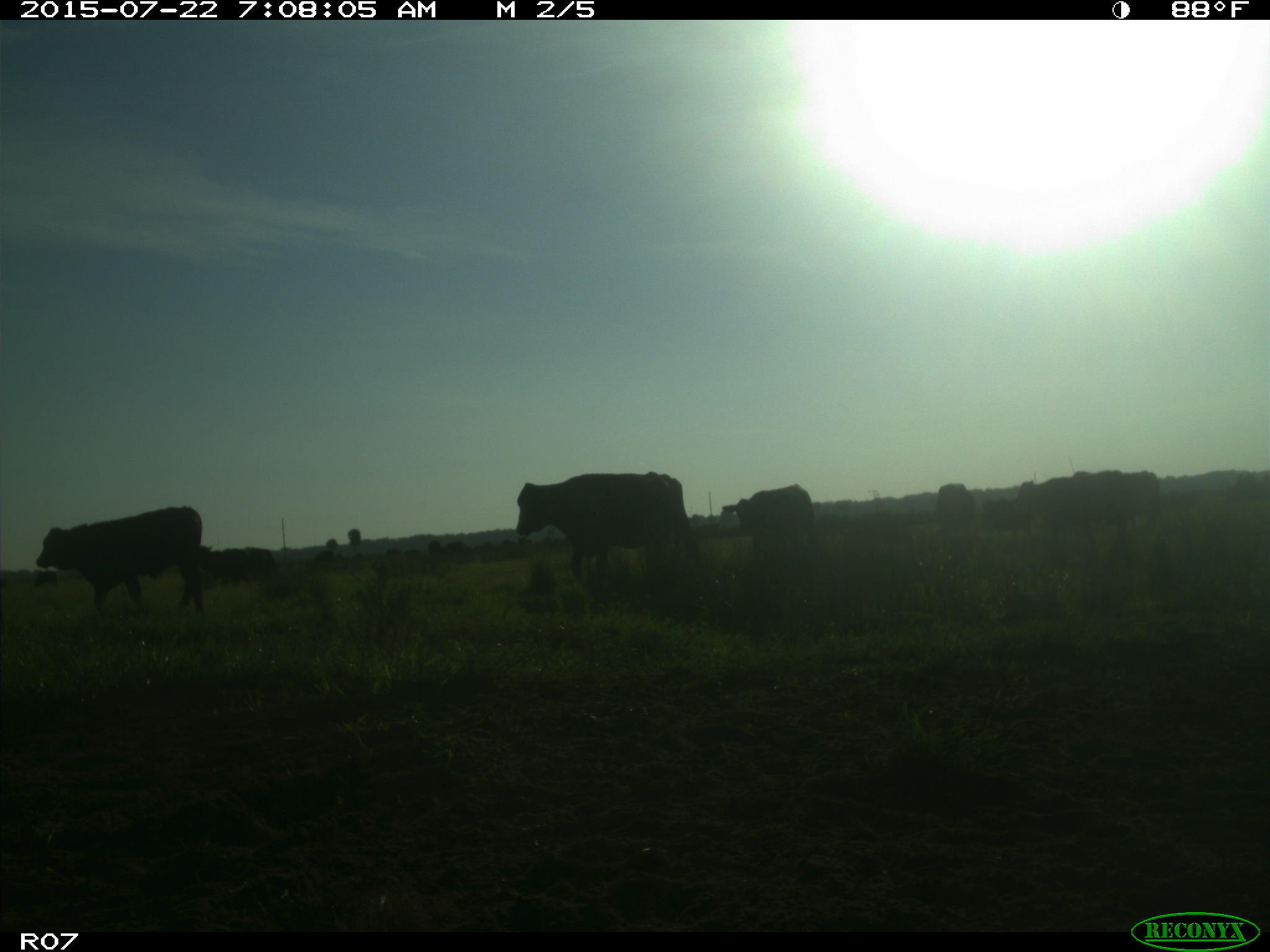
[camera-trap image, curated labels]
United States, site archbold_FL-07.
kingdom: Animalia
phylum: Chordata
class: Mammalia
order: Artiodactyla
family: Cervidae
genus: Odocoileus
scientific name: Odocoileus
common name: deer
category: unidentified deer